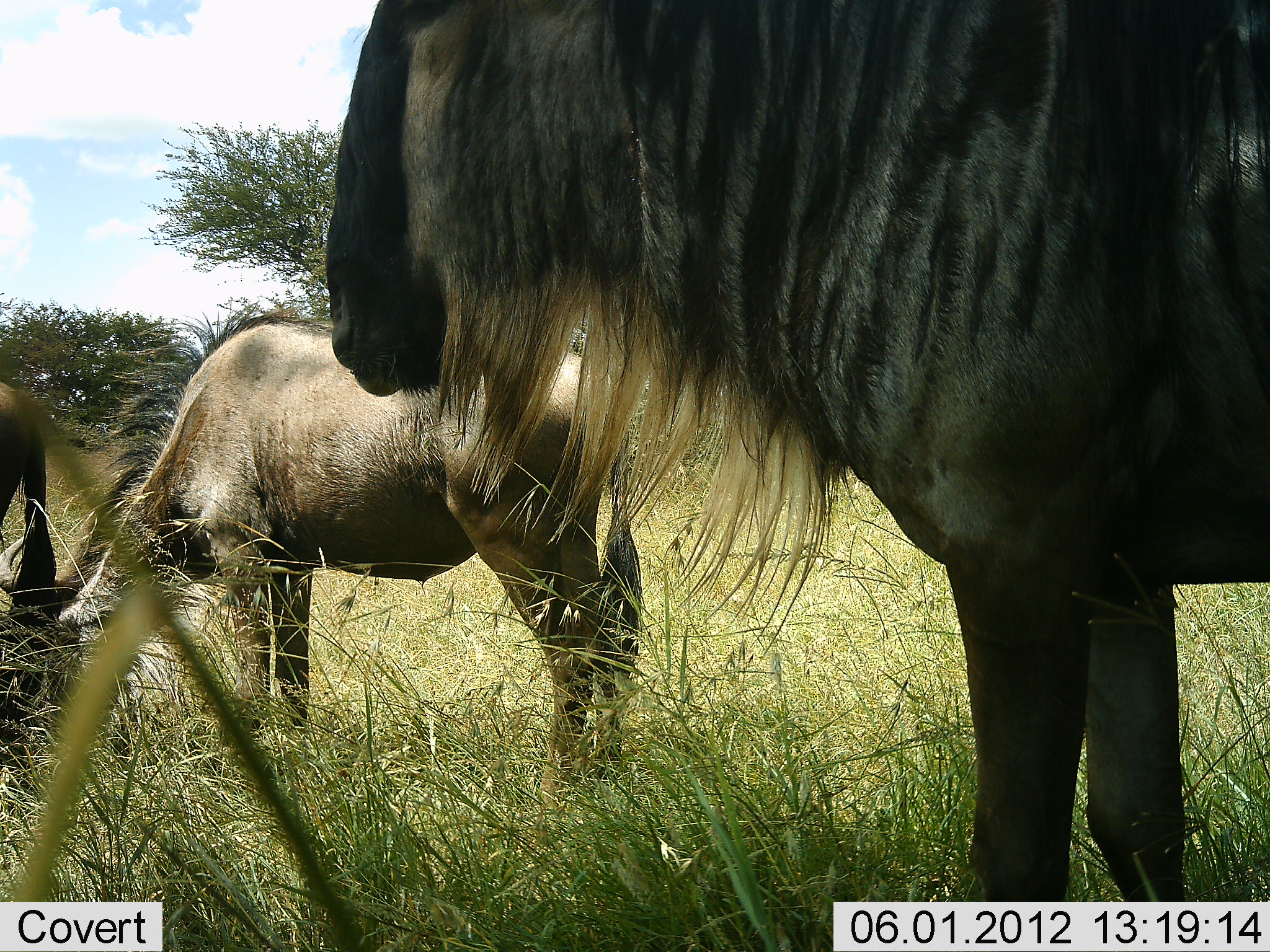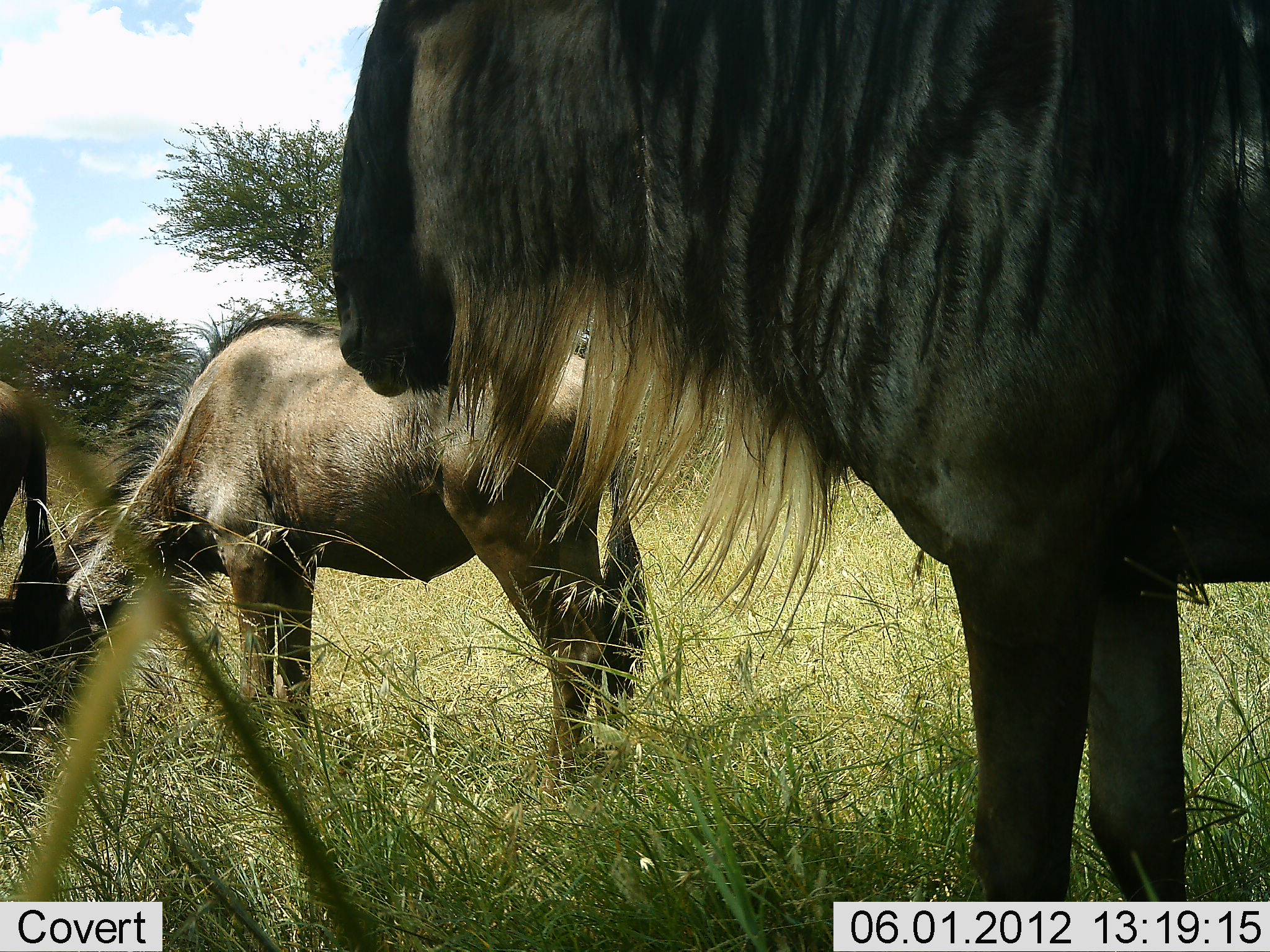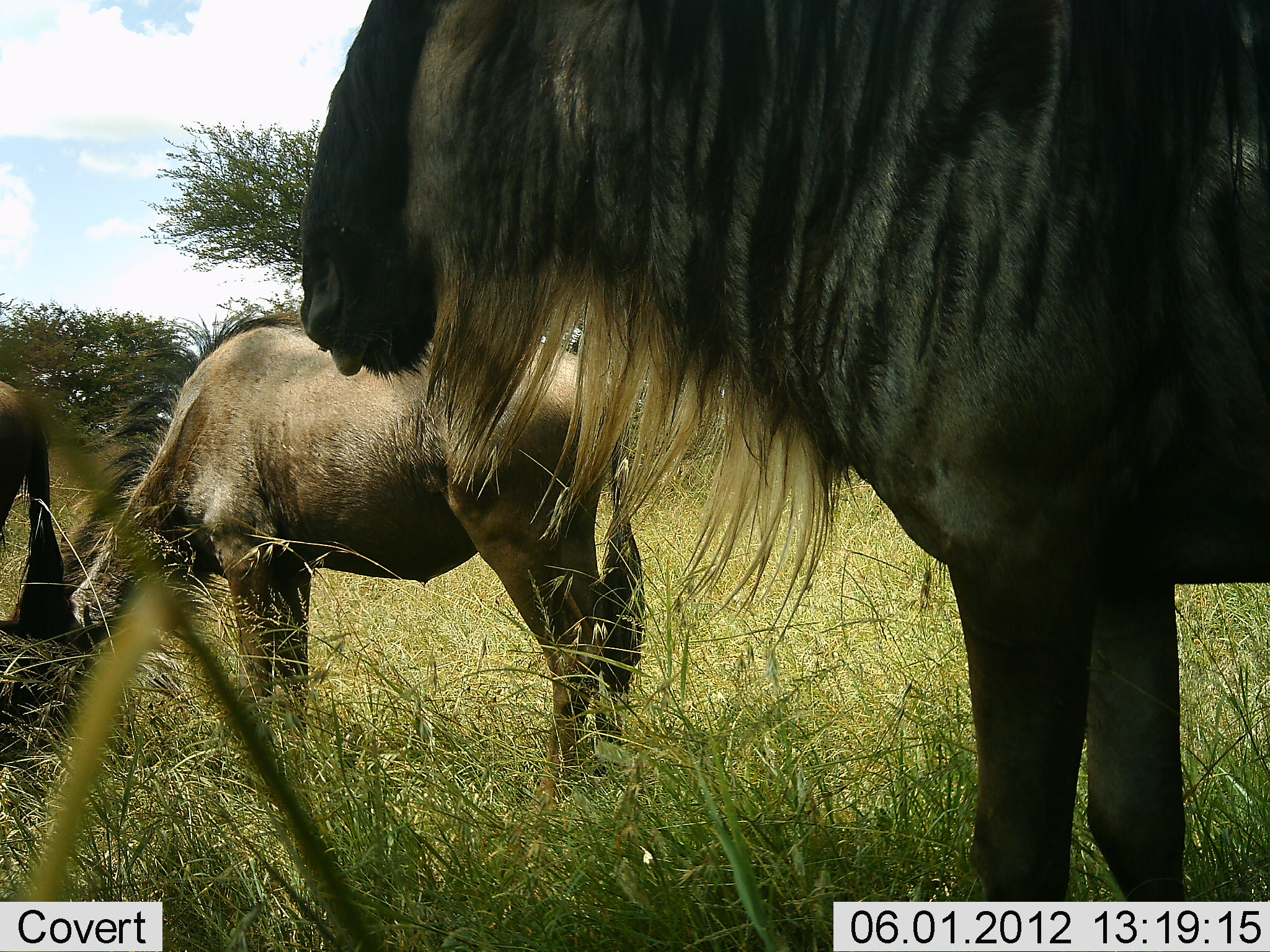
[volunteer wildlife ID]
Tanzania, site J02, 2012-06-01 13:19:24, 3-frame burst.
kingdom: Animalia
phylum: Chordata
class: Mammalia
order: Artiodactyla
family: Bovidae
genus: Connochaetes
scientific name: Connochaetes taurinus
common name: blue wildebeest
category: wildebeest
Wildebeest (blue wildebeest) (Connochaetes taurinus), count 3. Behavior (volunteer vote fractions): standing 80%, resting 20%, moving 20%, interacting 0%. Young present (vote fraction): 10%. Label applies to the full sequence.